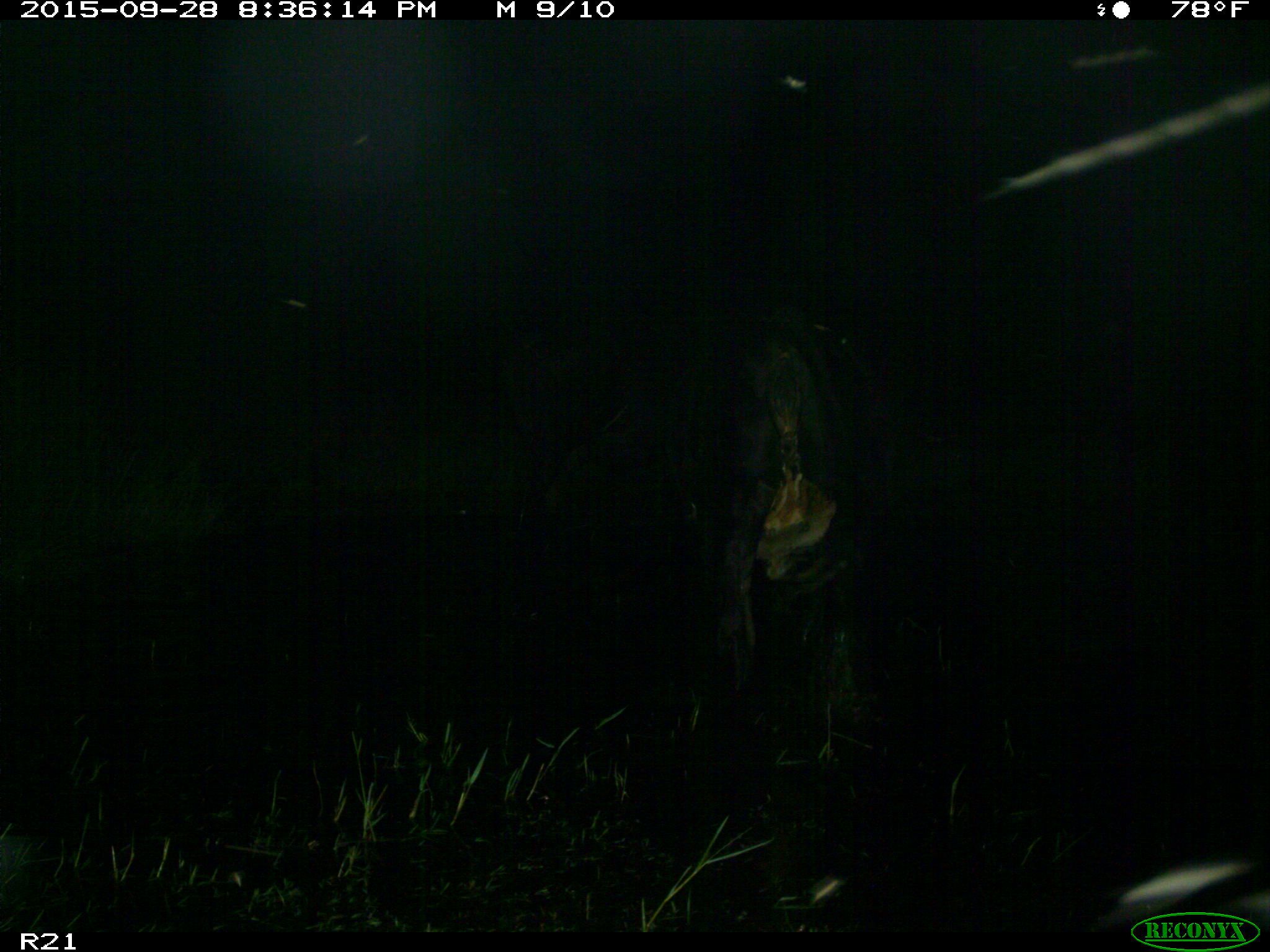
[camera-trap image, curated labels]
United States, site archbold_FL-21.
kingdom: Animalia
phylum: Chordata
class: Mammalia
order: Artiodactyla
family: Bovidae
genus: Bos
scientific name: Bos taurus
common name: domestic cow